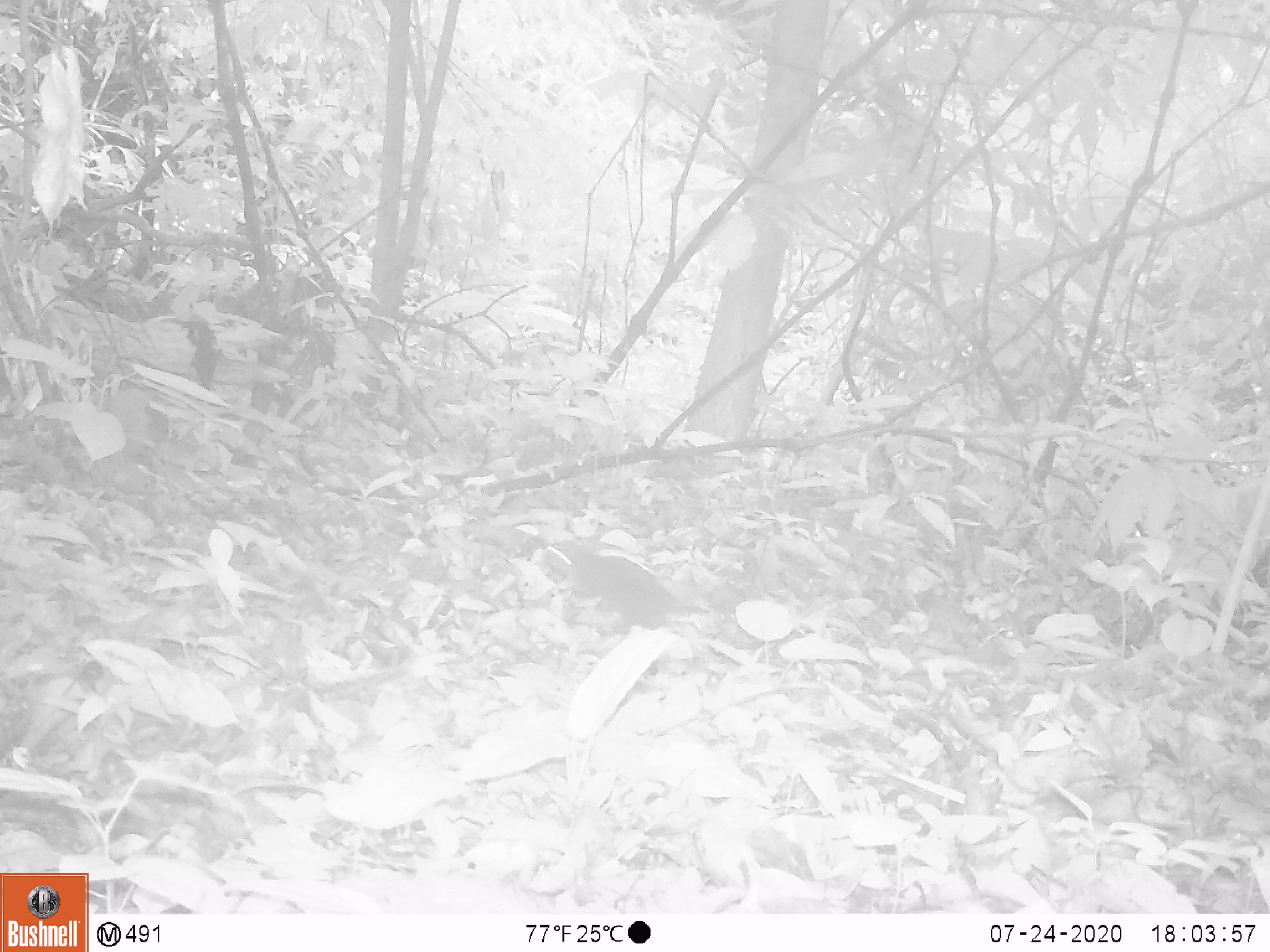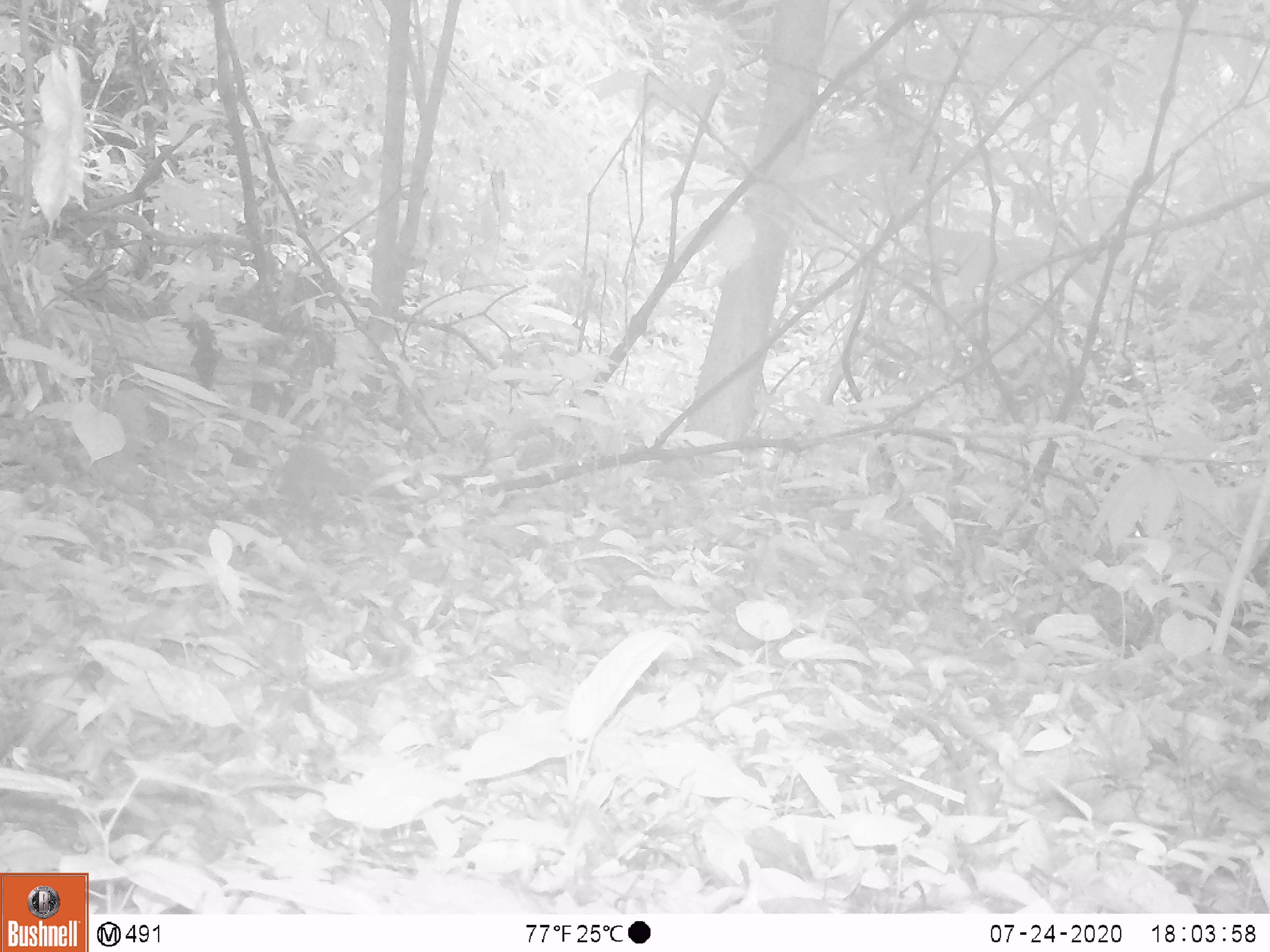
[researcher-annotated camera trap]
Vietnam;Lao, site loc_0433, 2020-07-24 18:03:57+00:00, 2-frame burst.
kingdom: Animalia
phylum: Chordata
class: Mammalia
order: Rodentia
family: Sciuridae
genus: Sciurus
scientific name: Sciurus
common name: squirrel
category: unidentified squirrel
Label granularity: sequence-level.